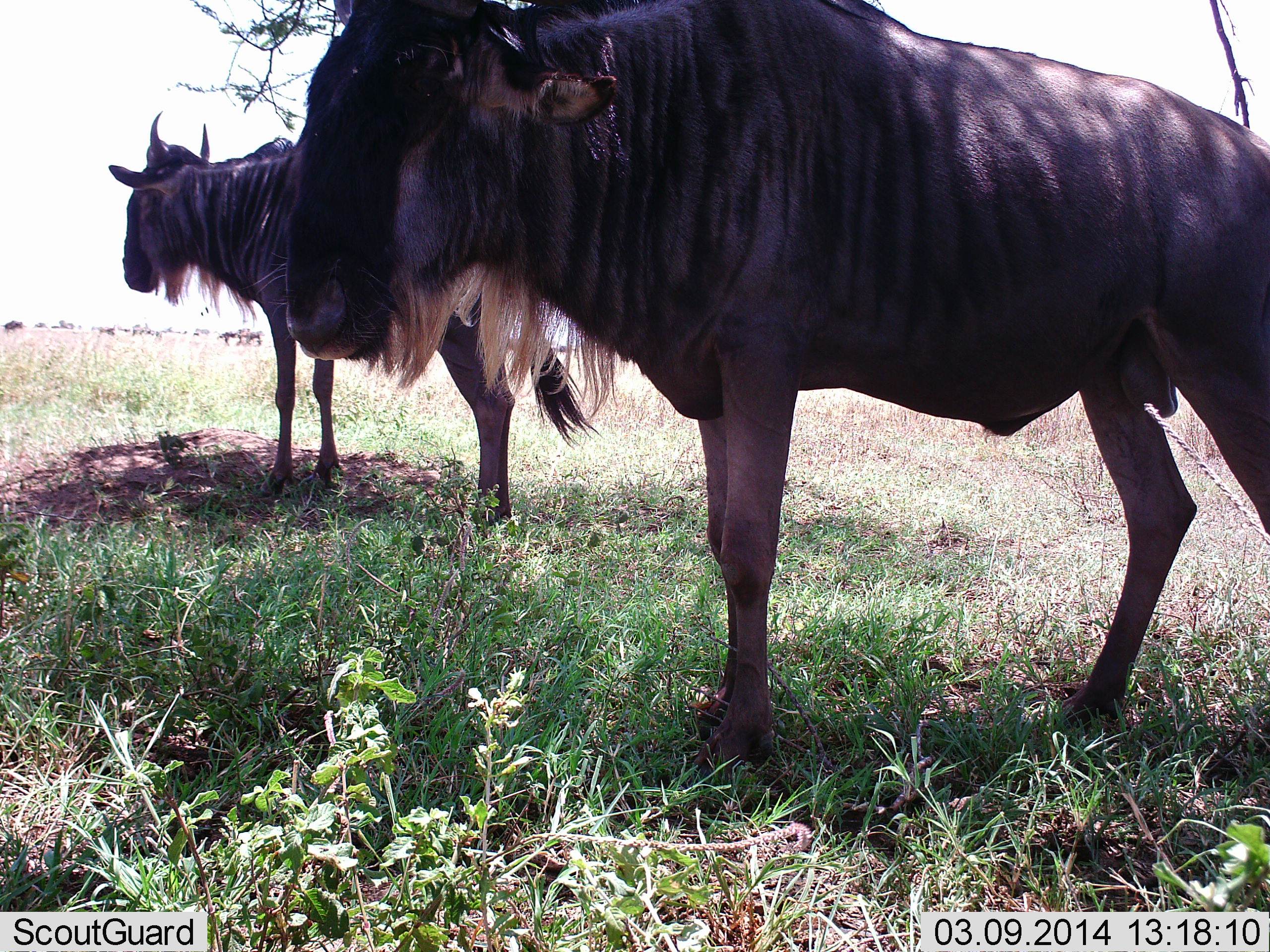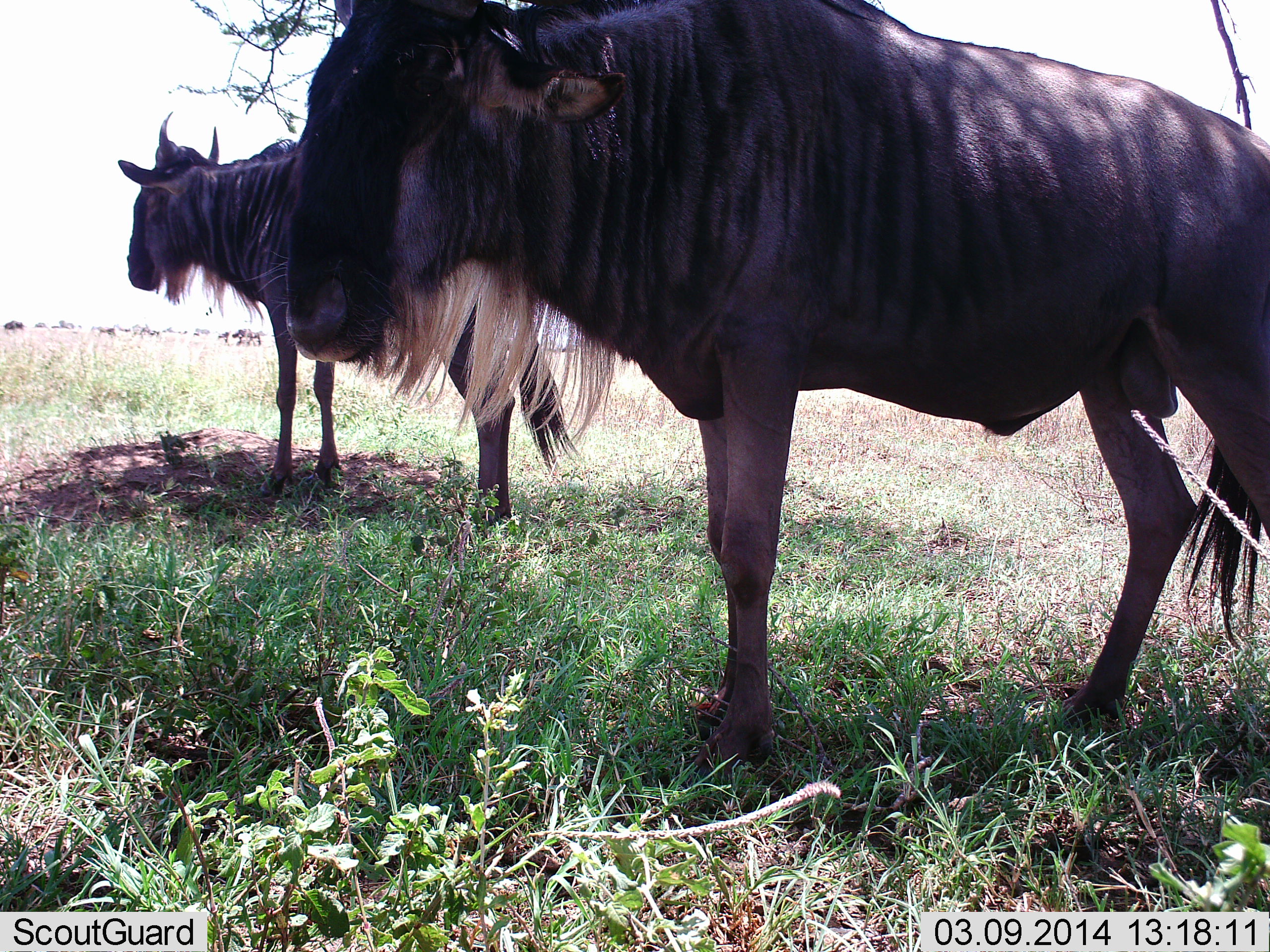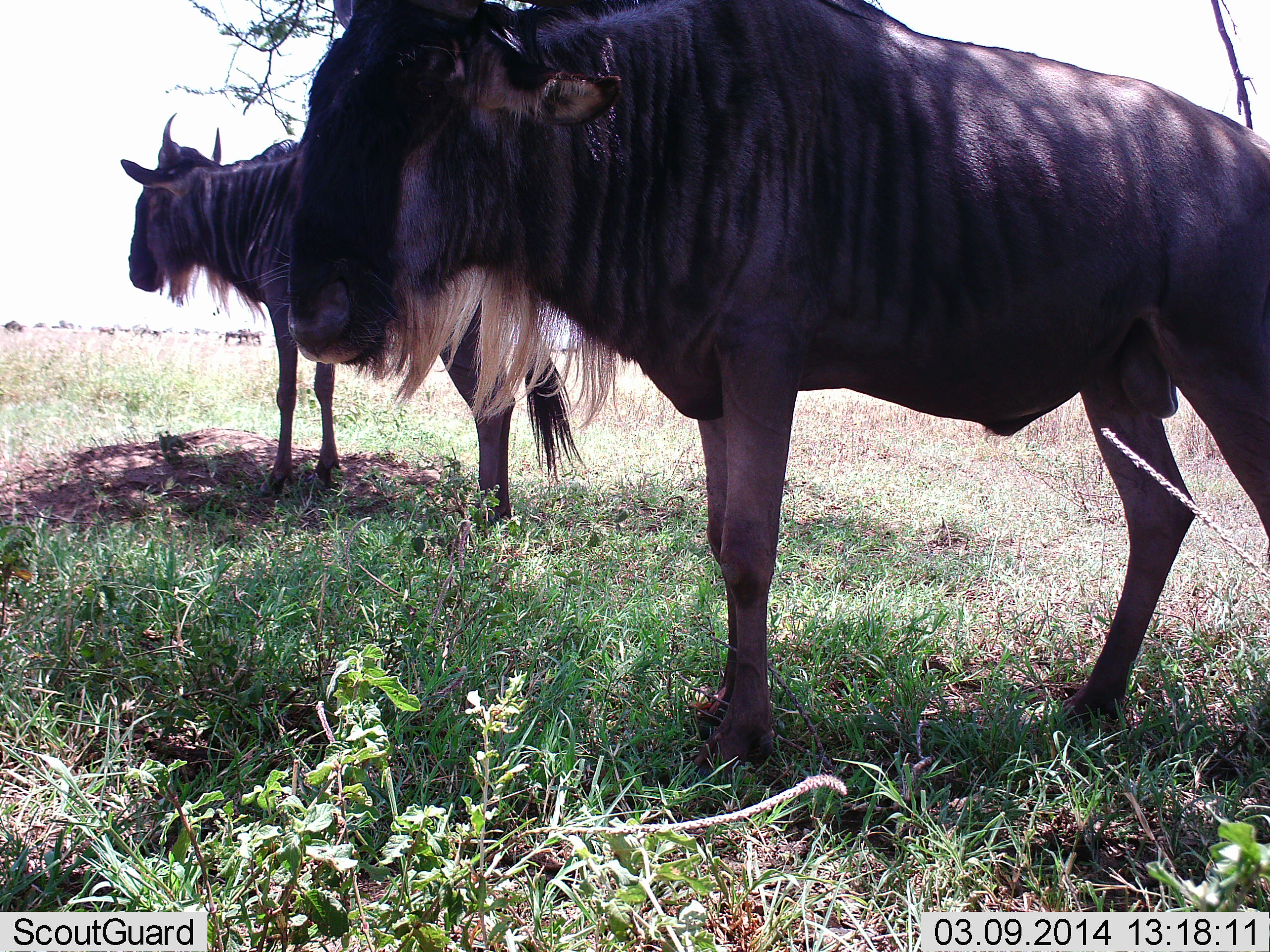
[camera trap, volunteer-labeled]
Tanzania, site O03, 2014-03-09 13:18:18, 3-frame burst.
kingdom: Animalia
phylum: Chordata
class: Mammalia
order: Artiodactyla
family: Bovidae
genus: Connochaetes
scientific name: Connochaetes taurinus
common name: blue wildebeest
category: wildebeest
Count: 7.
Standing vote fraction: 100%.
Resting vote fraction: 10%.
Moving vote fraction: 30%.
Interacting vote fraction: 0%.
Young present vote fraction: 0%.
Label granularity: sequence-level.